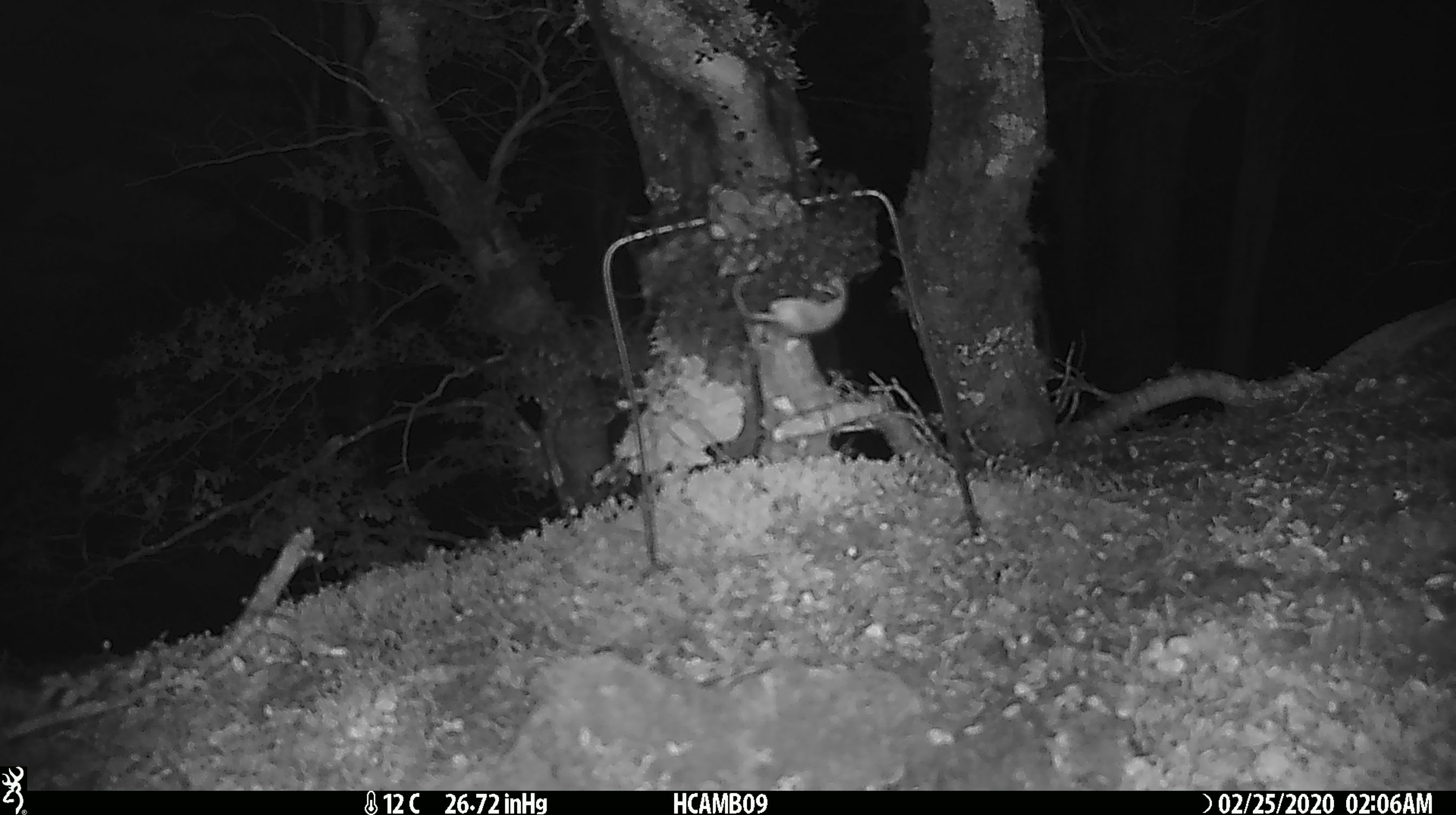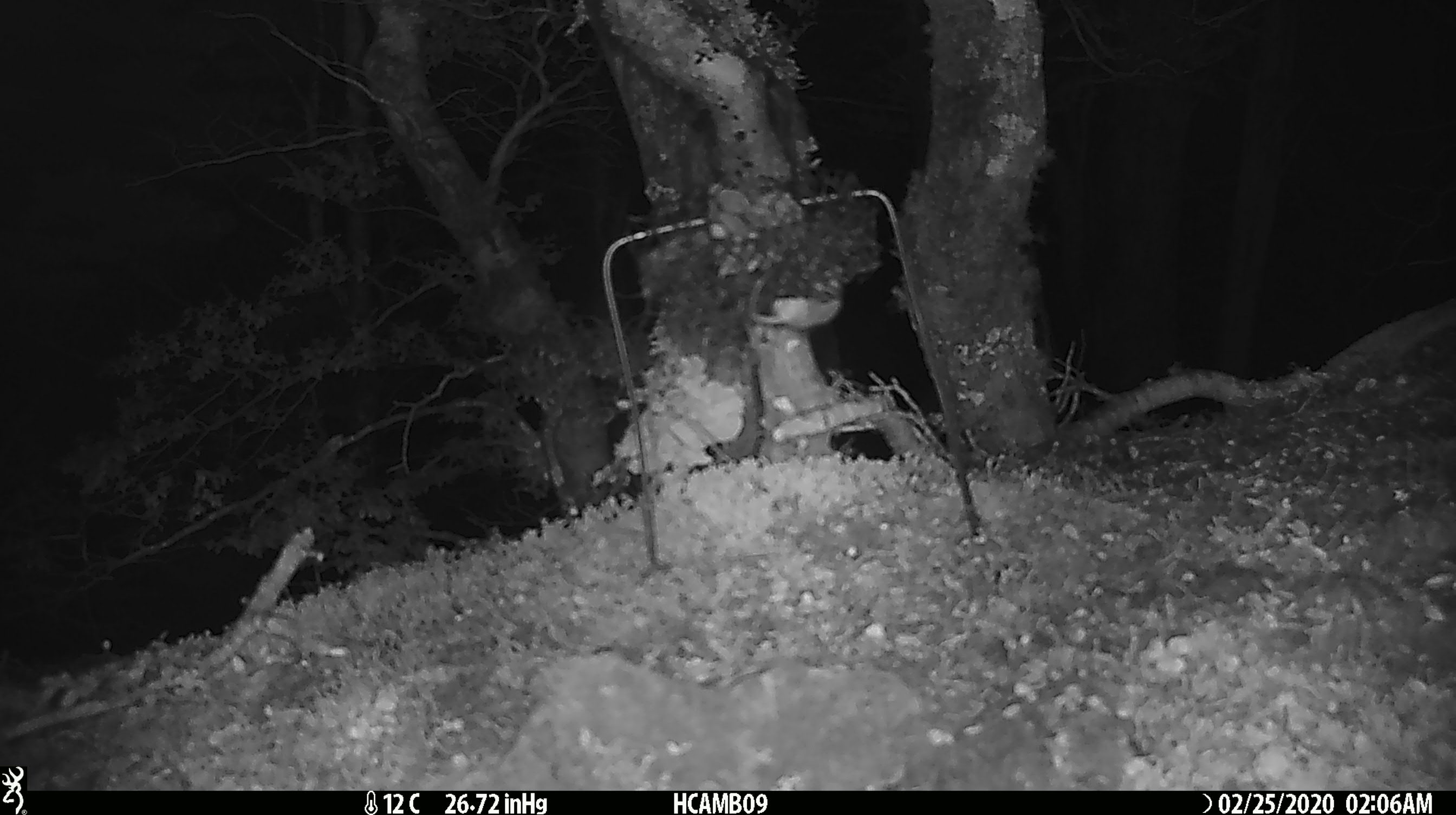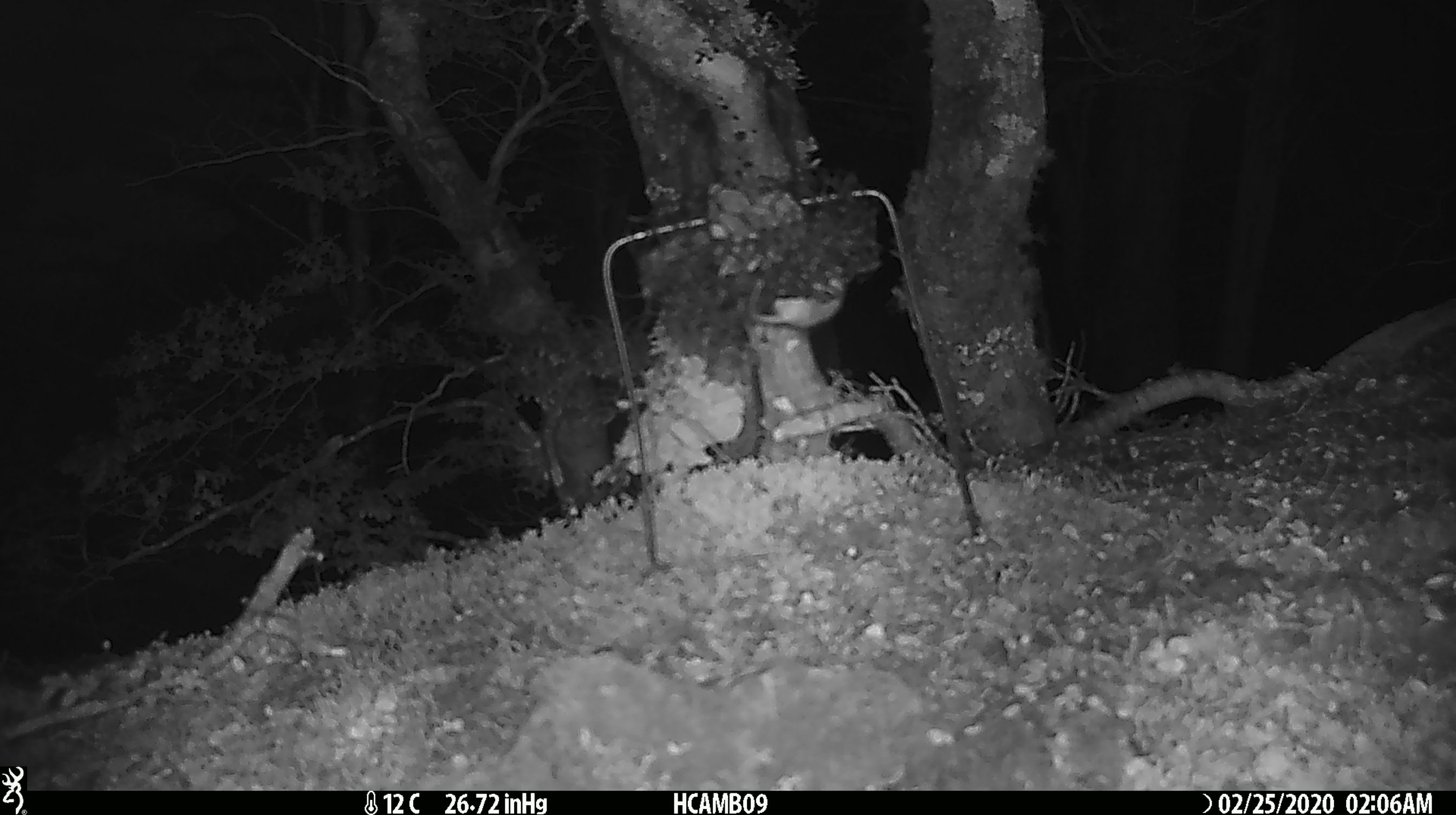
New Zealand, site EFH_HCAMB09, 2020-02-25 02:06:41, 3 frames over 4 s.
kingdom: Animalia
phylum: Chordata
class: Mammalia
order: Rodentia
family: Muridae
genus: Mus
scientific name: Mus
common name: mouse